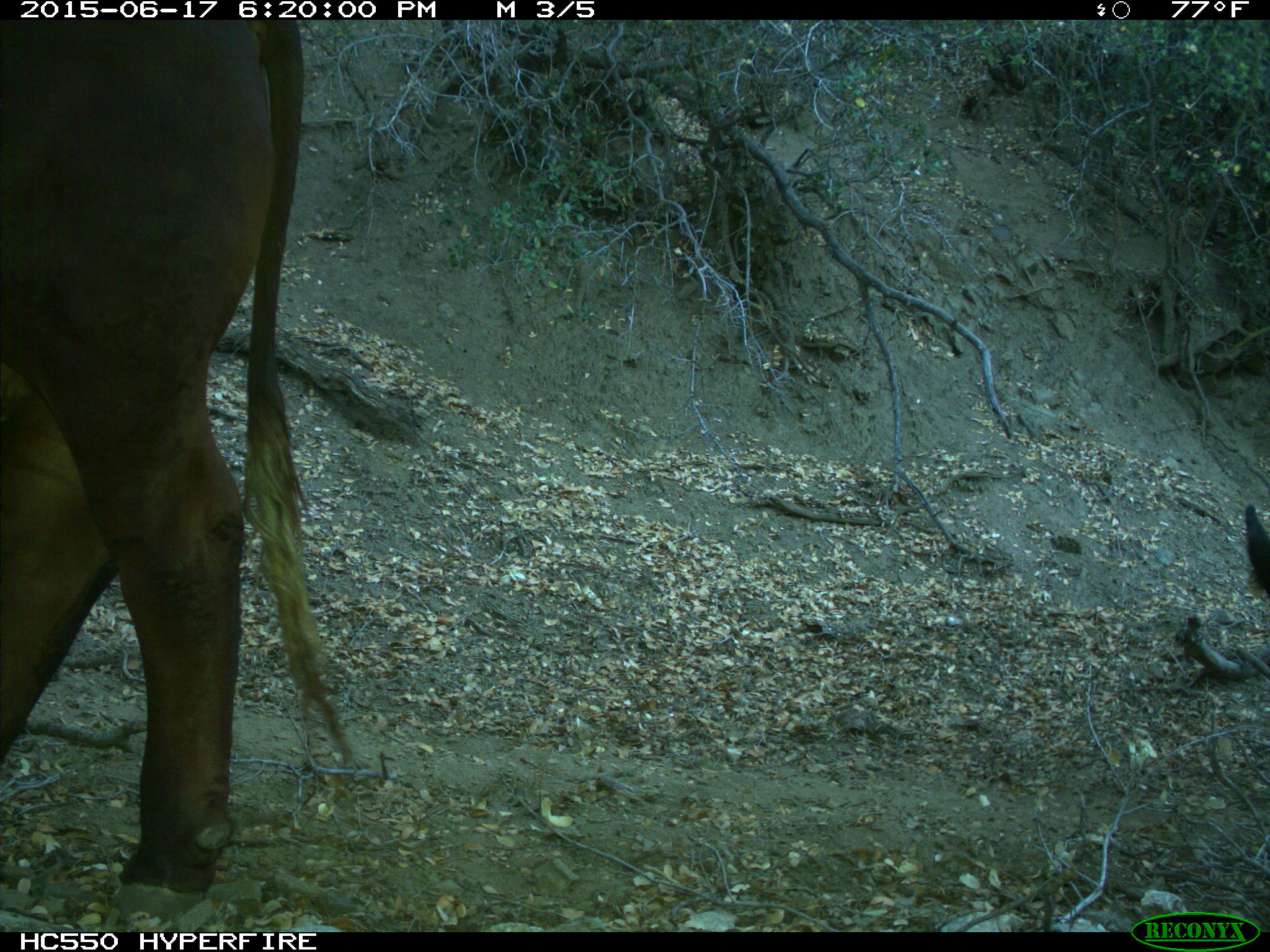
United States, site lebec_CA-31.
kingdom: Animalia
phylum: Chordata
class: Mammalia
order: Artiodactyla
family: Bovidae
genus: Bos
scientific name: Bos taurus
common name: domestic cow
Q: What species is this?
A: Bos taurus (domestic cow).